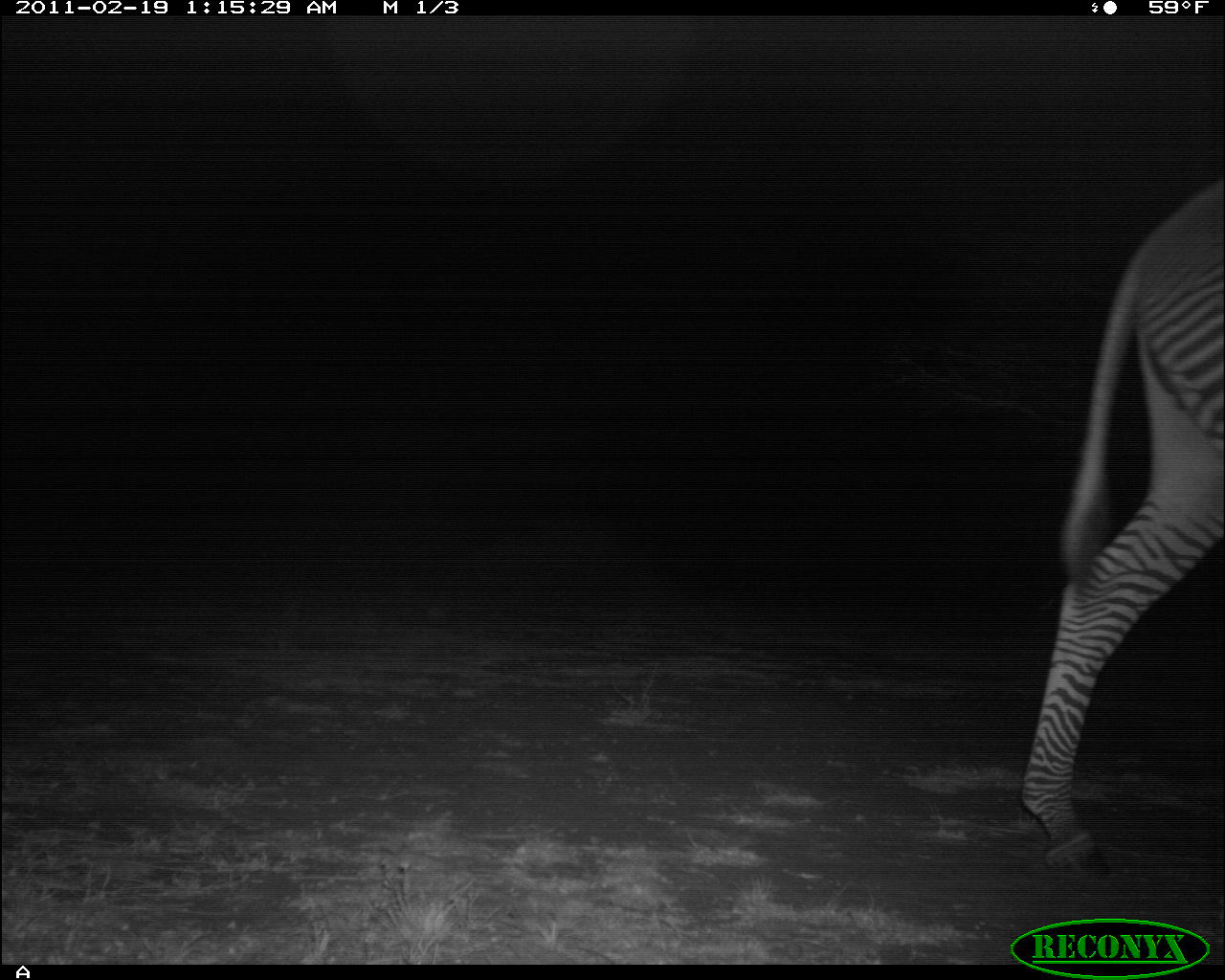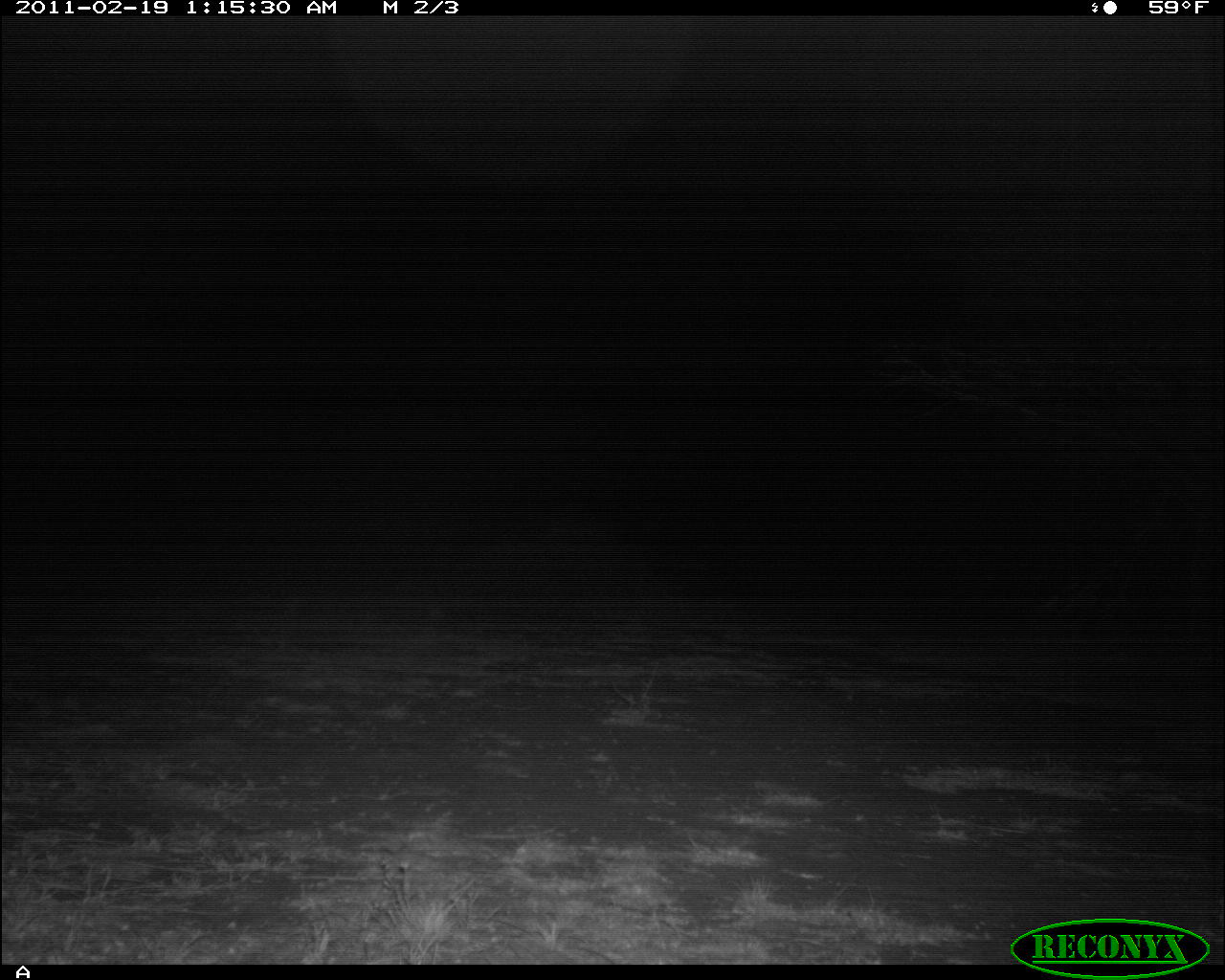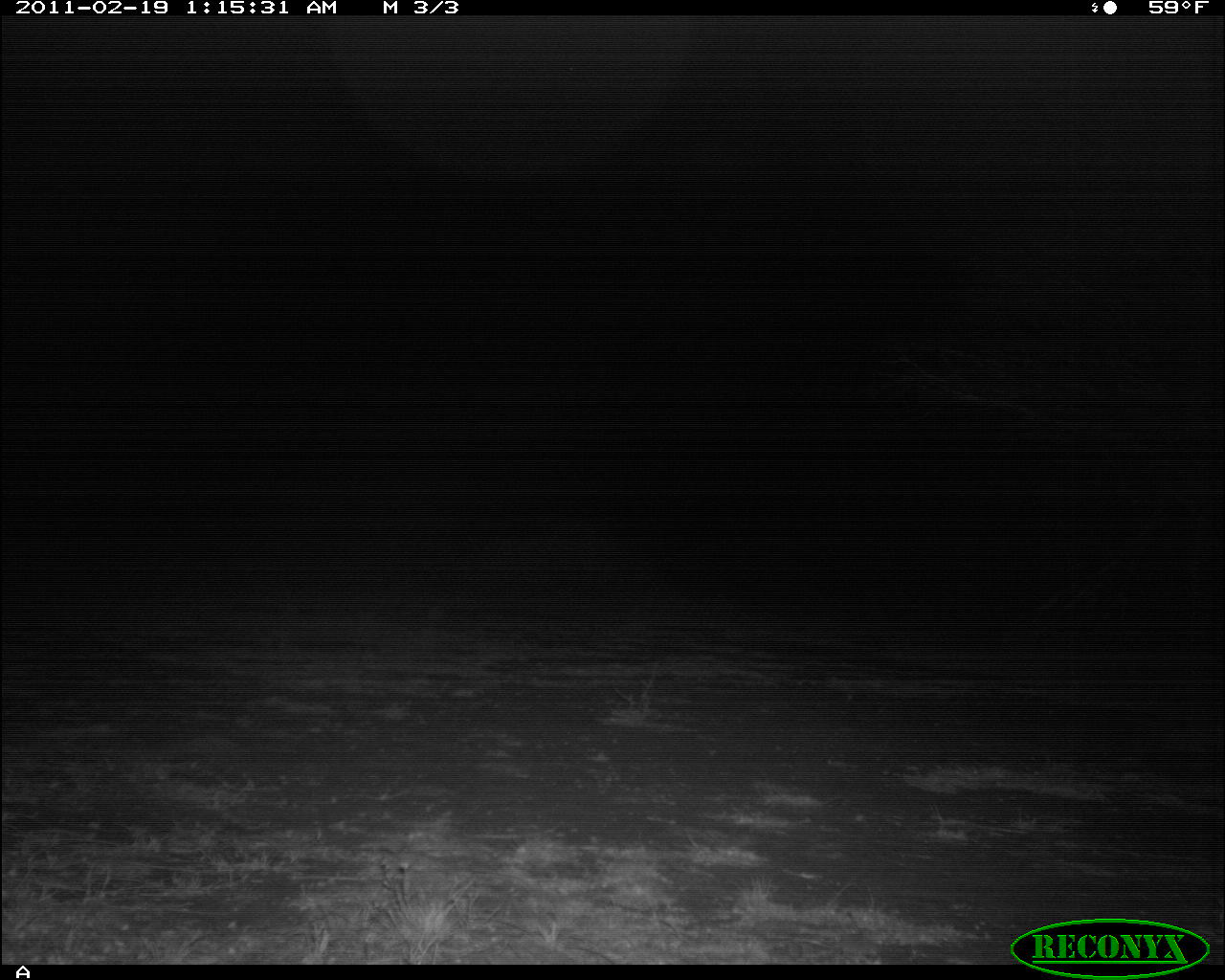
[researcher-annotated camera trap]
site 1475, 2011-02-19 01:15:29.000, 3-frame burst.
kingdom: Animalia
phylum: Chordata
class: Mammalia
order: Perissodactyla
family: Equidae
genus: Equus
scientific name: Equus grevyi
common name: grévy's zebra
Equus grevyi (grévy's zebra), count 1.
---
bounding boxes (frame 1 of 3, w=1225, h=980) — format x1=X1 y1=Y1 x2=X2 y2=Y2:
equus grevyi: x1=1016 y1=166 x2=1225 y2=884